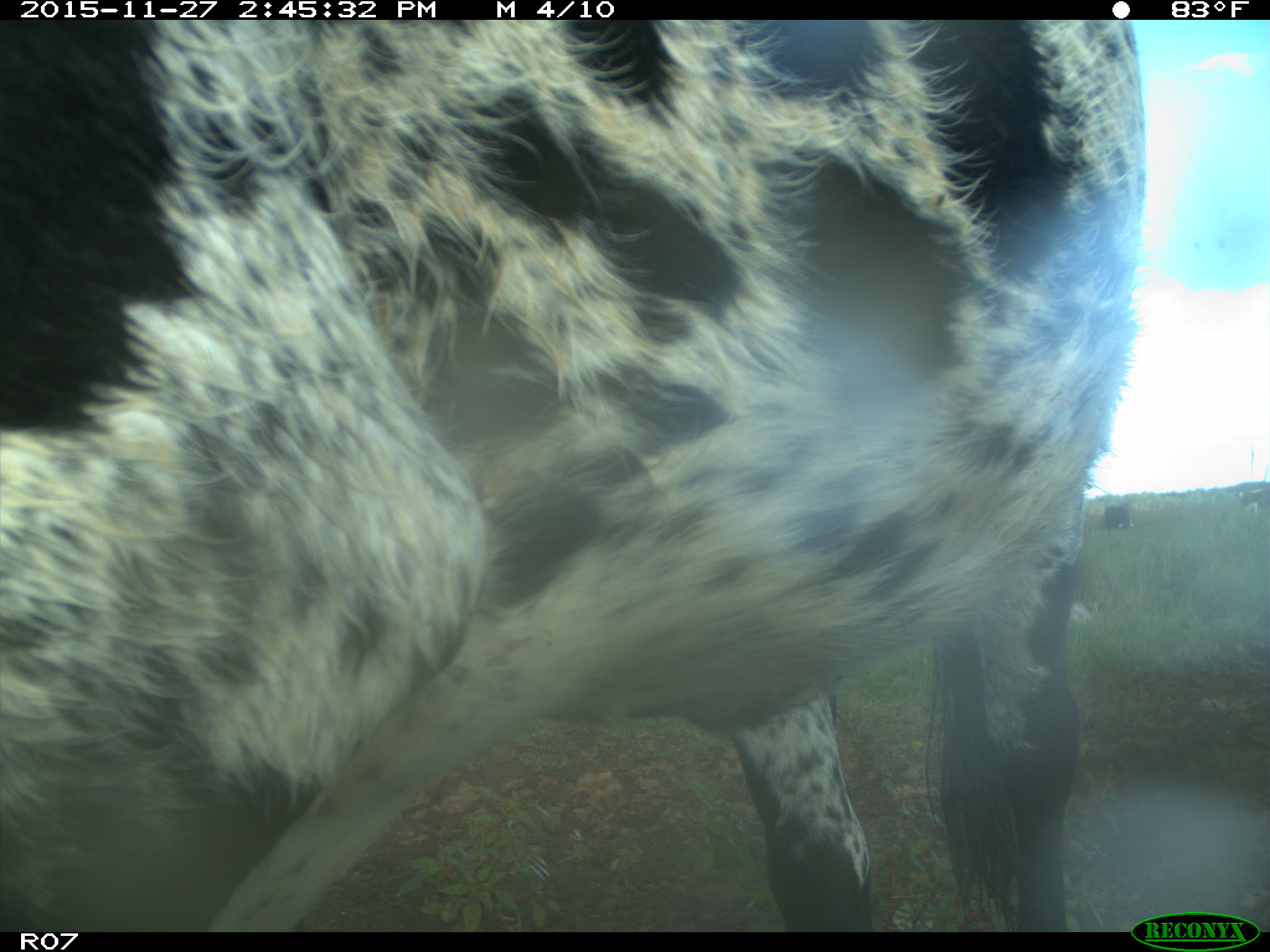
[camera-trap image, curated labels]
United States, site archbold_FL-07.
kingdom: Animalia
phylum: Chordata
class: Mammalia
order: Artiodactyla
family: Bovidae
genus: Bos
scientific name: Bos taurus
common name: domestic cow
Bos taurus (domestic cow).